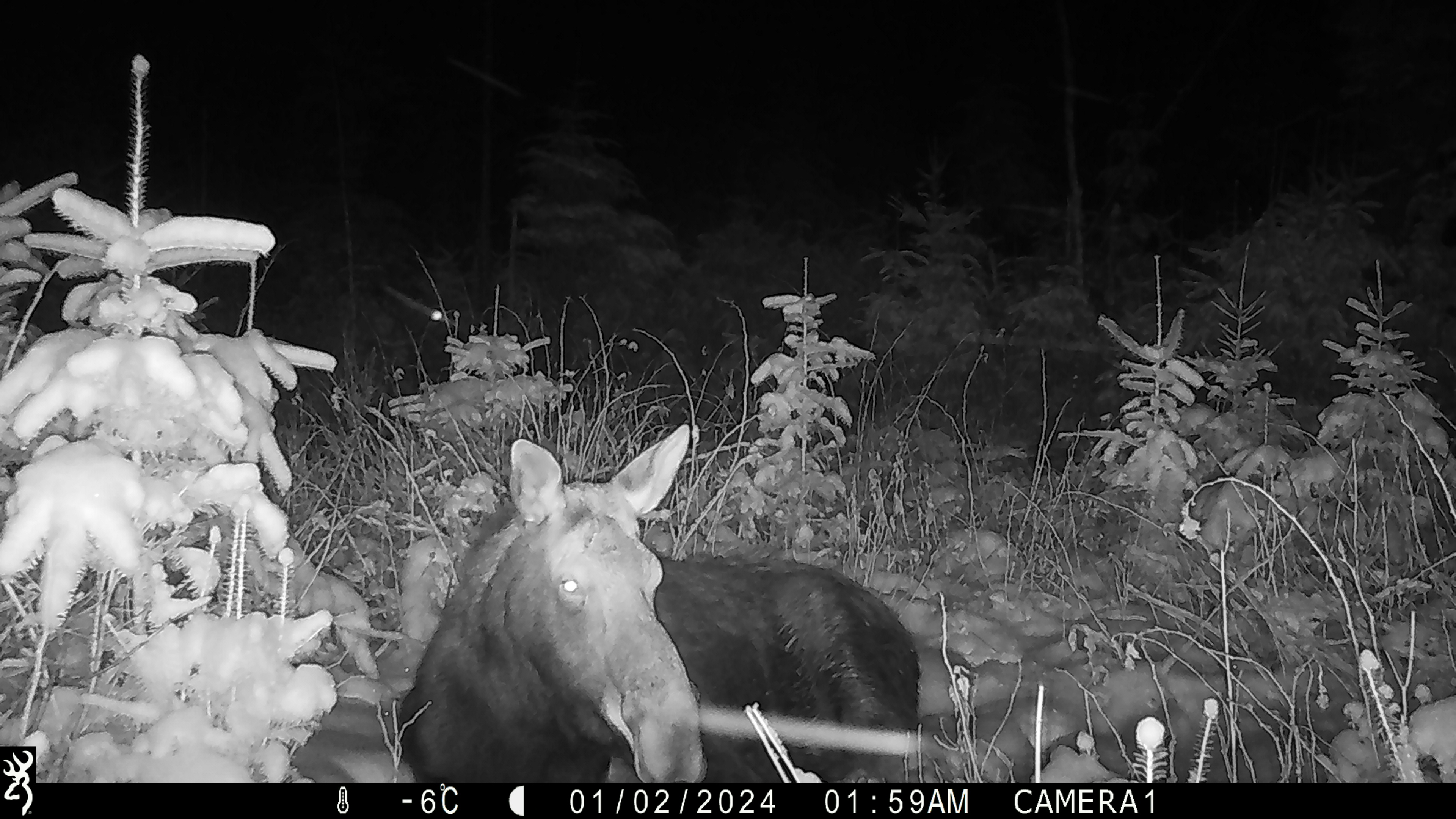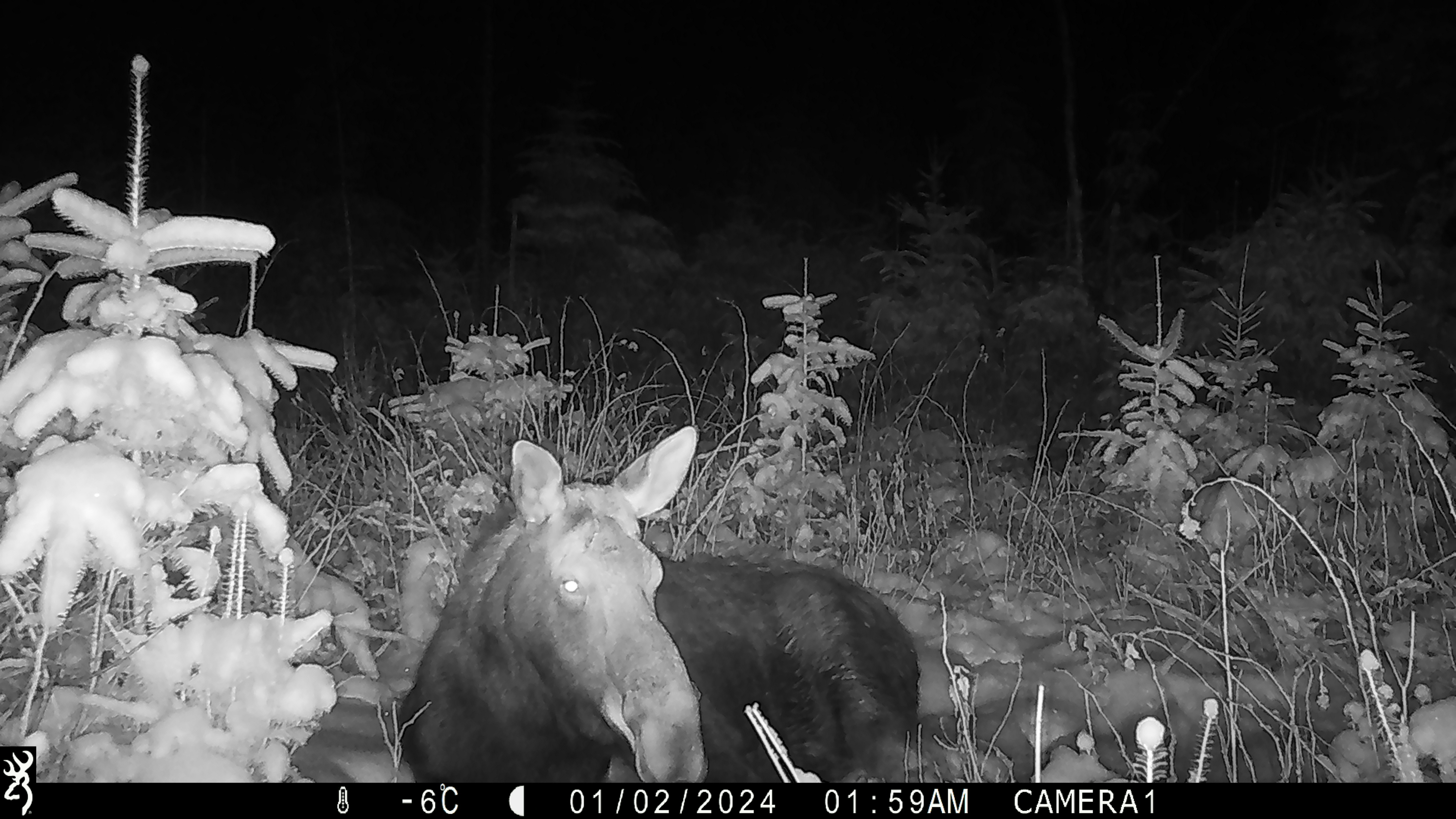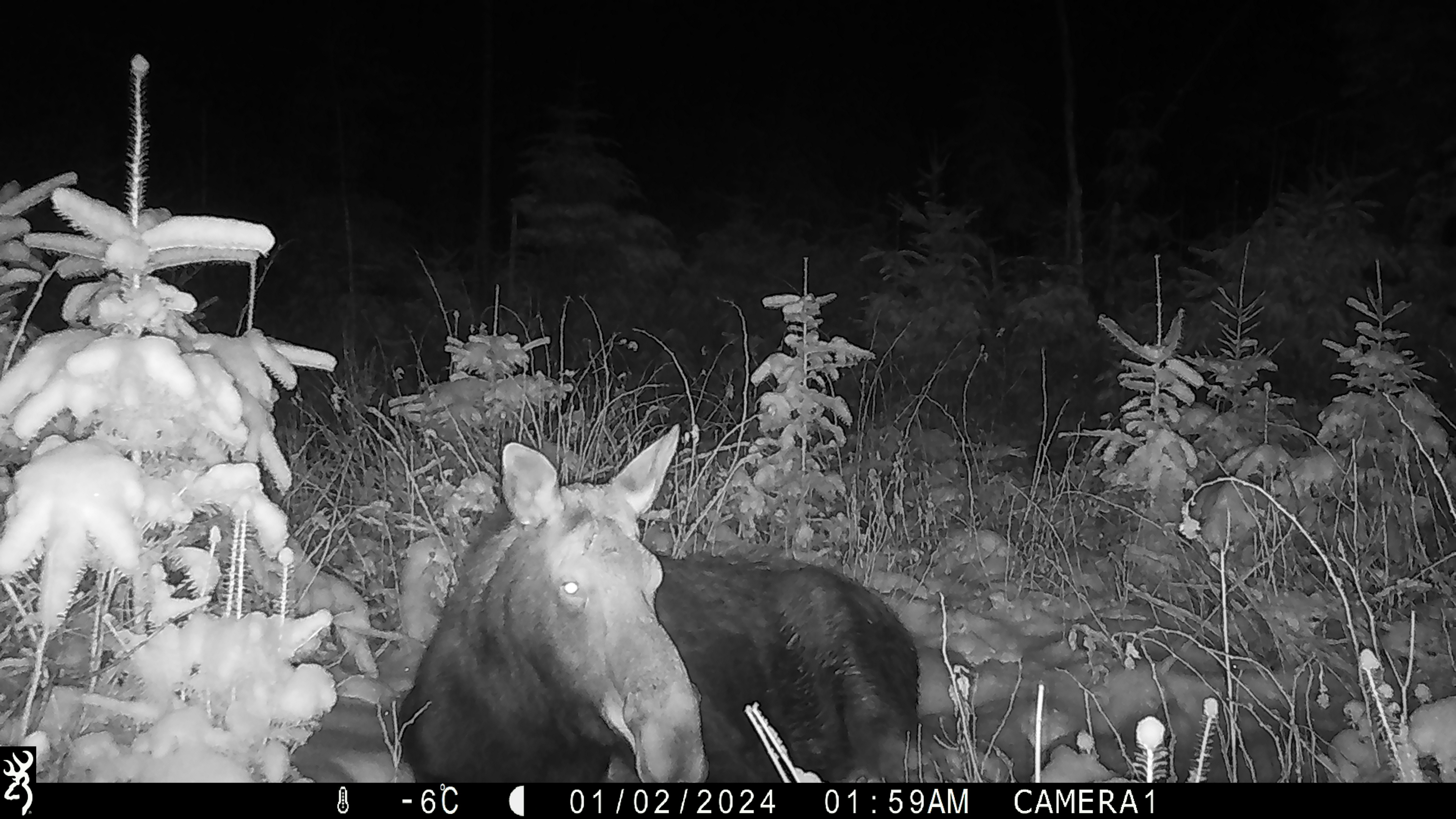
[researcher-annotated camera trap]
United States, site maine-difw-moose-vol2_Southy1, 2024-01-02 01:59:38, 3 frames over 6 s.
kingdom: Animalia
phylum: Chordata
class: Mammalia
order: Artiodactyla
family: Cervidae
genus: Alces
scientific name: Alces alces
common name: moose